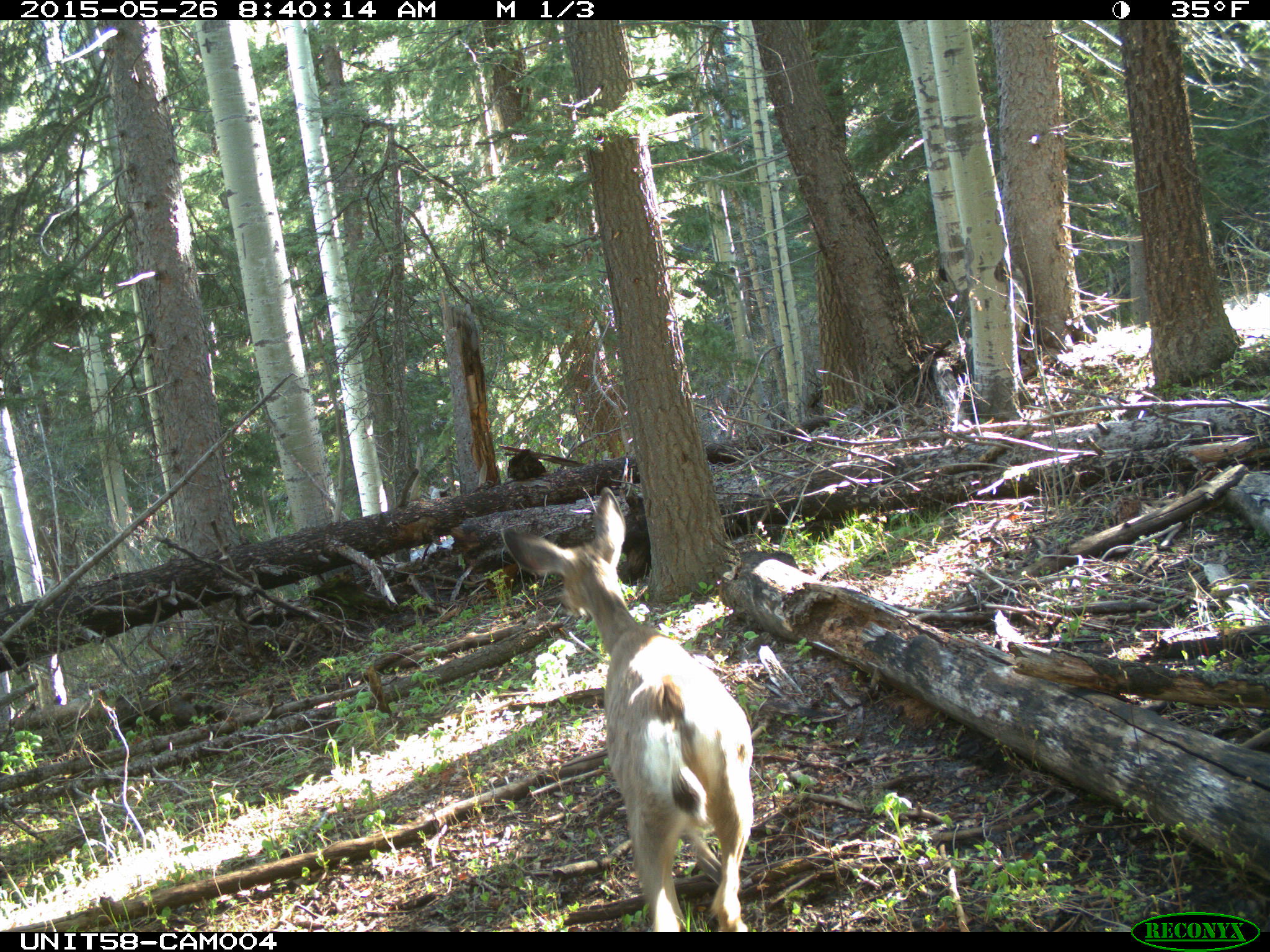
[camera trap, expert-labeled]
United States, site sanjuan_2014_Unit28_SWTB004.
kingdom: Animalia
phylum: Chordata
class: Mammalia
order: Artiodactyla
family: Cervidae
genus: Odocoileus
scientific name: Odocoileus hemionus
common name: mule deer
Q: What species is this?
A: Odocoileus hemionus (mule deer).